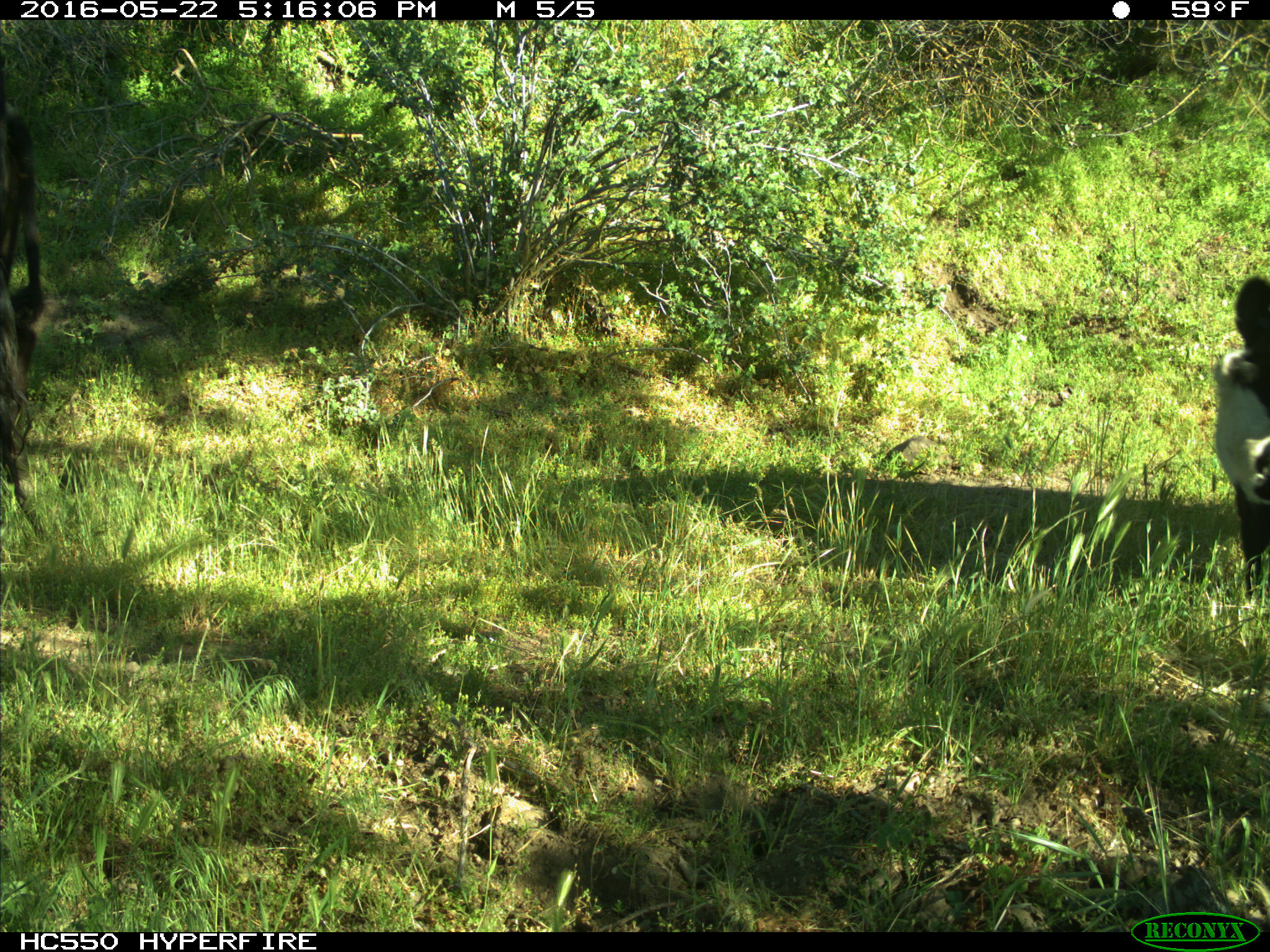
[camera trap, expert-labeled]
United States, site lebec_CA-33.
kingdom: Animalia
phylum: Chordata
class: Mammalia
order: Artiodactyla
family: Bovidae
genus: Bos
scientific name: Bos taurus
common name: domestic cow